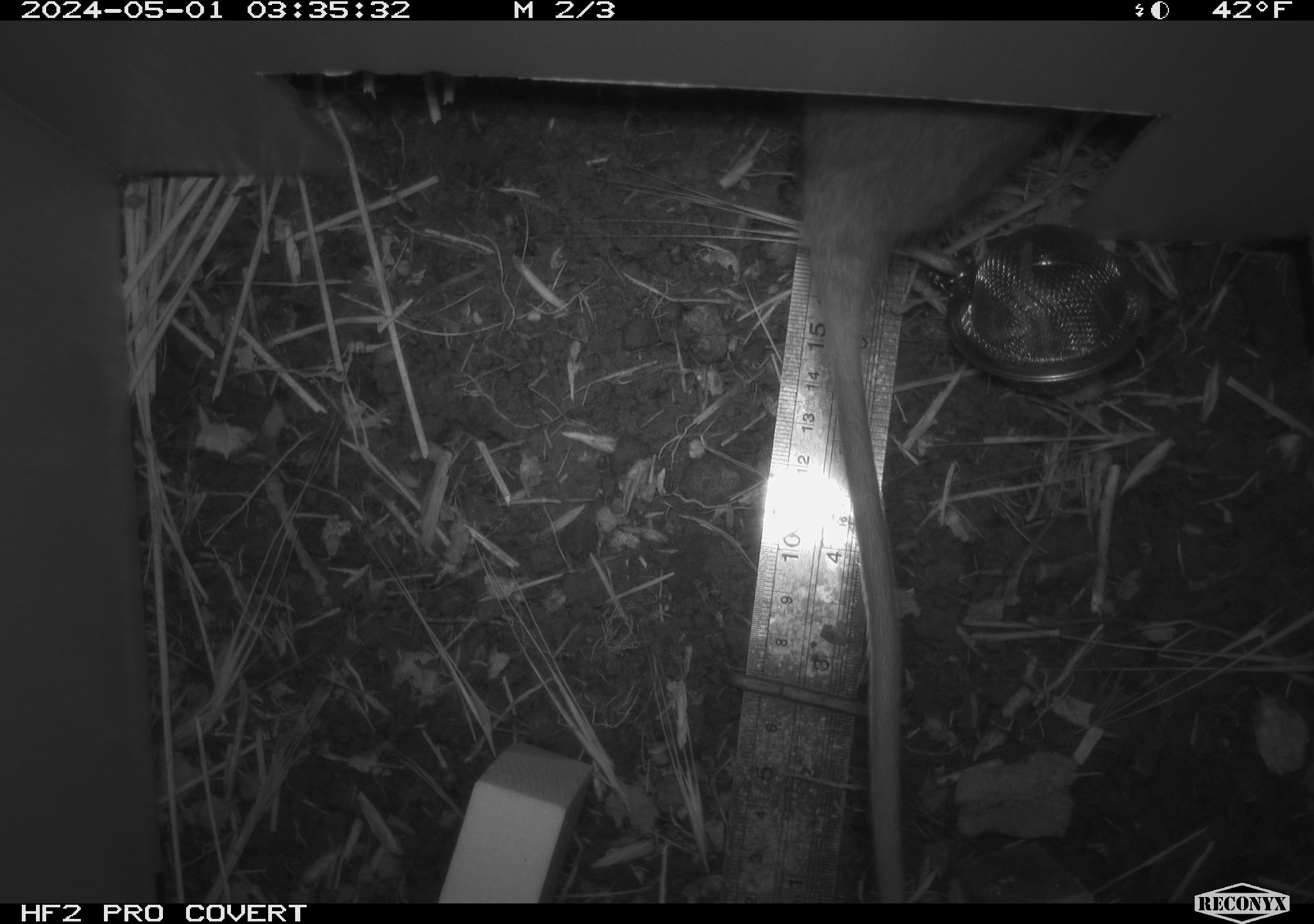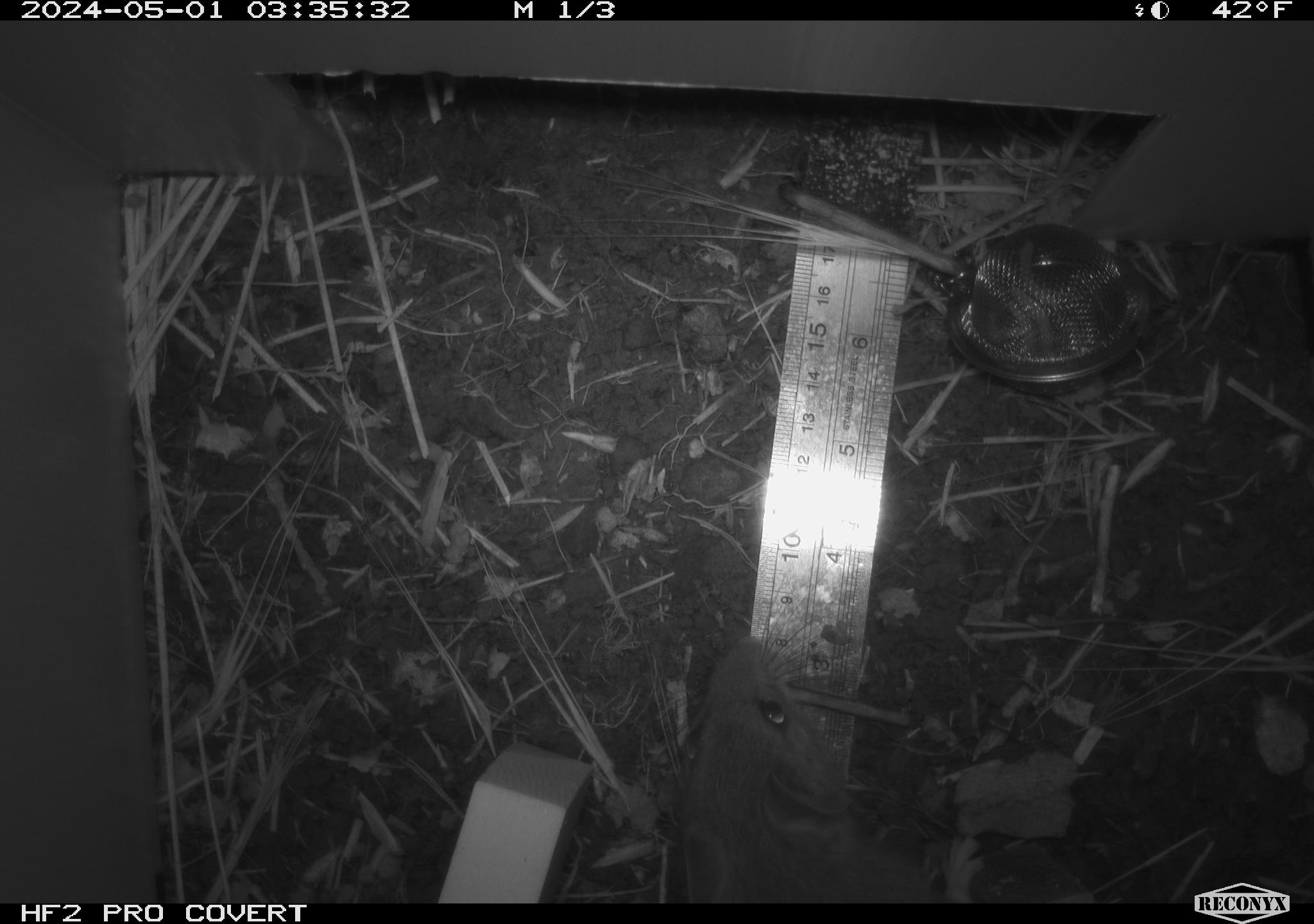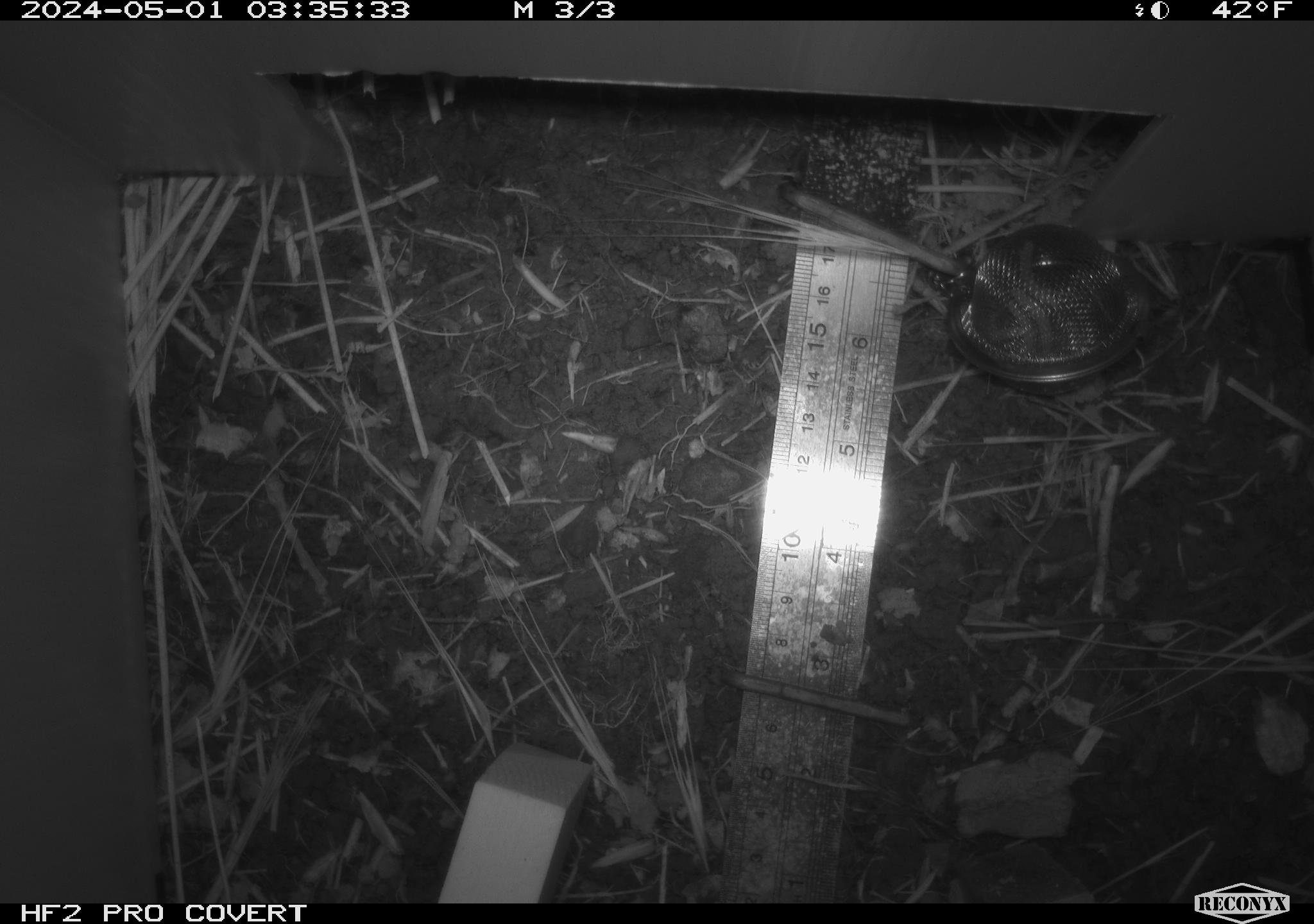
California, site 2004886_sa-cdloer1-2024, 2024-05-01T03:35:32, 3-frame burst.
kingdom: Animalia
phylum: Chordata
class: Mammalia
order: Rodentia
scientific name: Rodentia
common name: woodrat or rat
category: woodrat or rat species